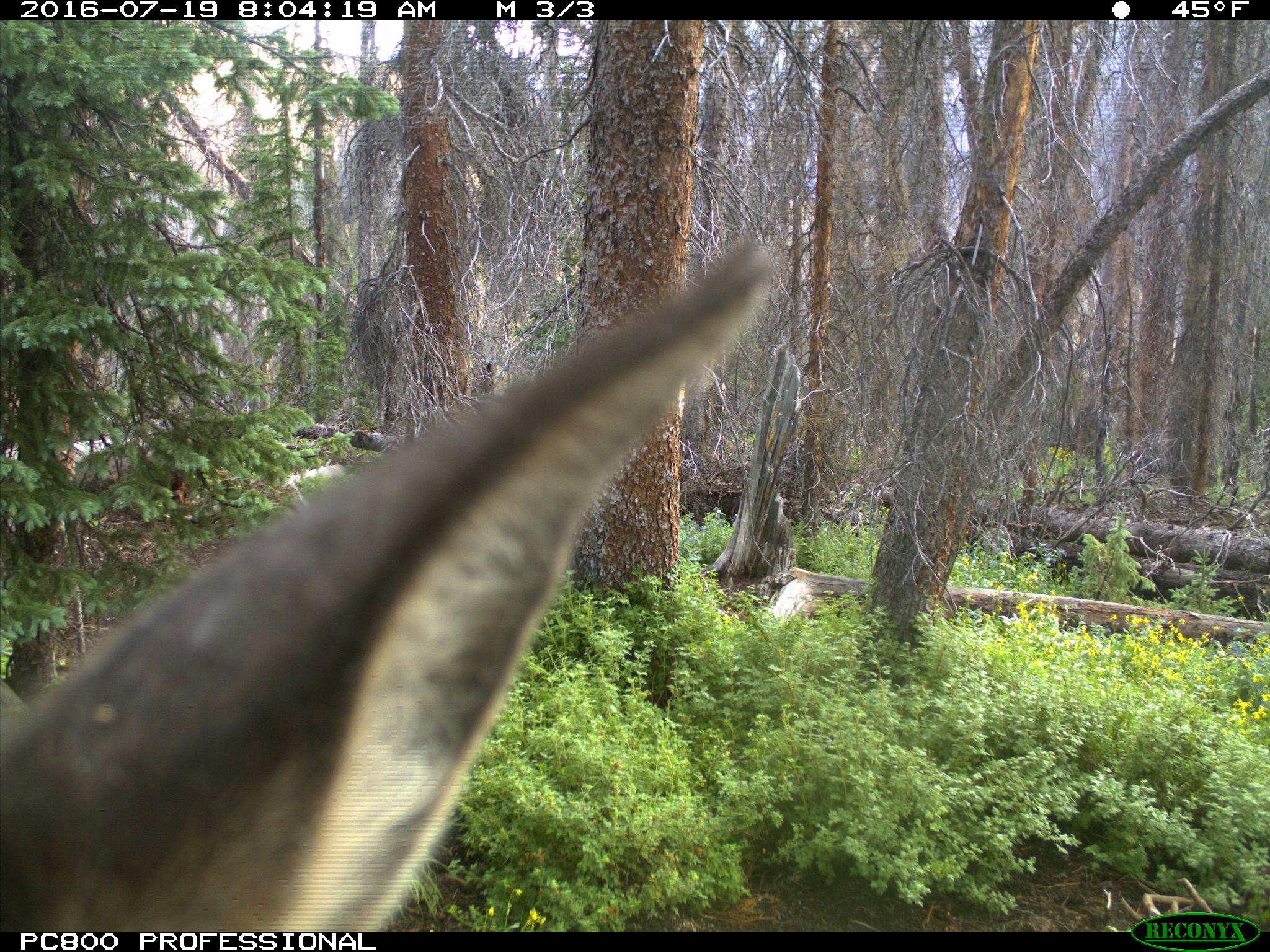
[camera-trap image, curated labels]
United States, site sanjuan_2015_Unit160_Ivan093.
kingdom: Animalia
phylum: Chordata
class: Mammalia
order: Artiodactyla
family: Cervidae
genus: Cervus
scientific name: Cervus elaphus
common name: red deer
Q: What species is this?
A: Cervus elaphus (red deer).